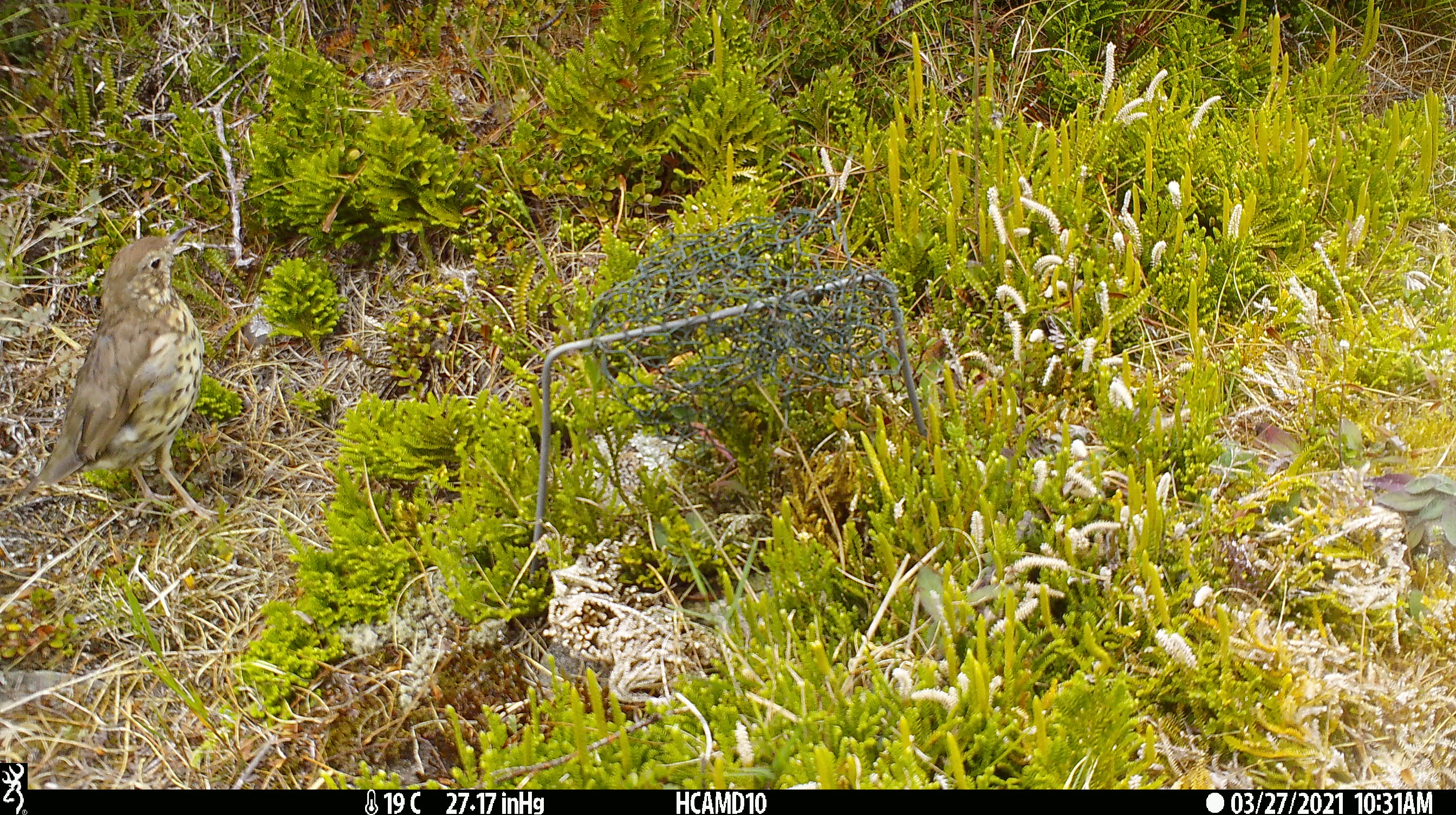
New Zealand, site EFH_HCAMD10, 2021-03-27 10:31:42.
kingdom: Animalia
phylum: Chordata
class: Aves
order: Passeriformes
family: Turdidae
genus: Turdus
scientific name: Turdus philomelos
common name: song thrush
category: thrush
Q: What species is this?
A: Thrush (song thrush) (Turdus philomelos).